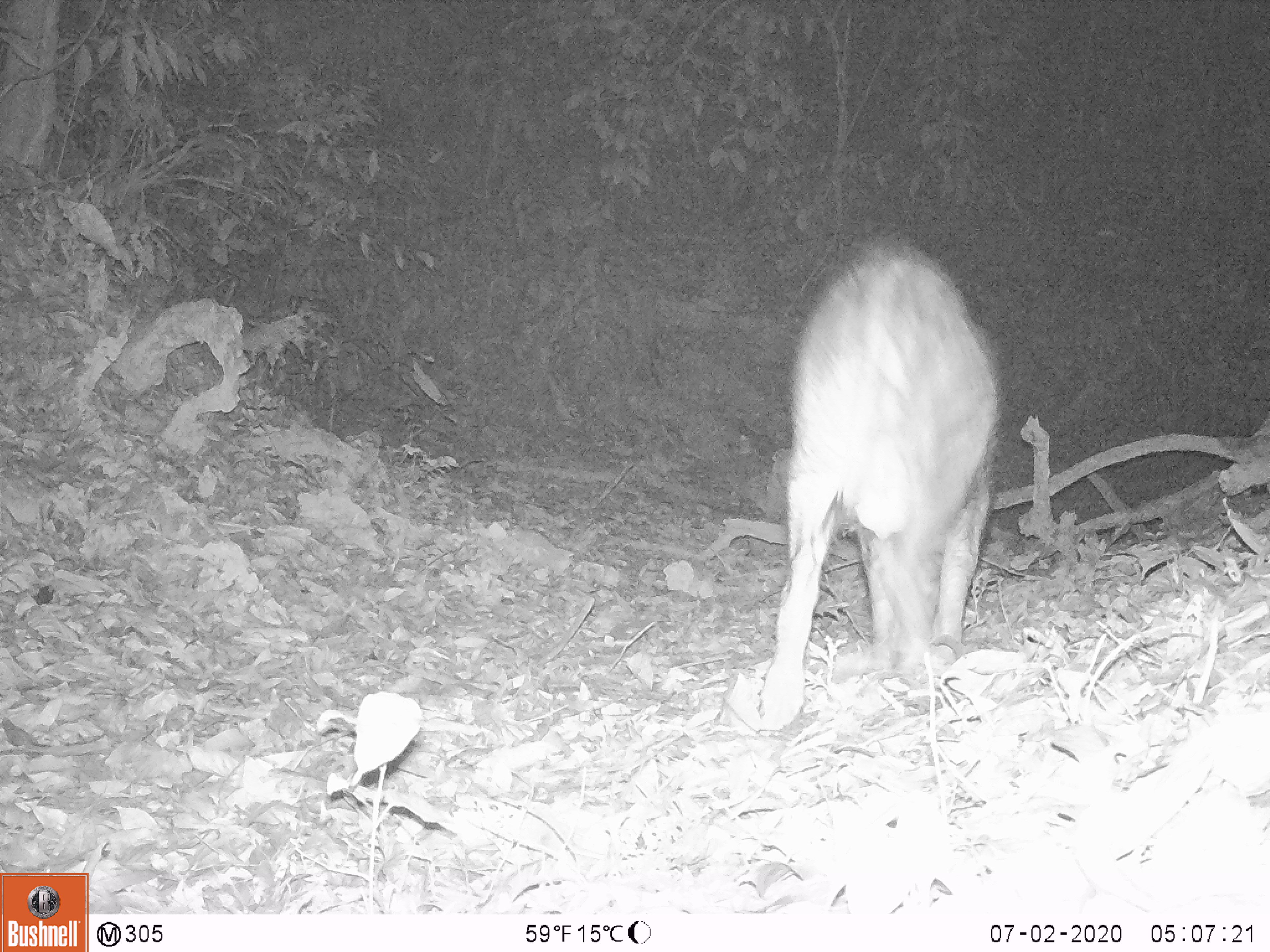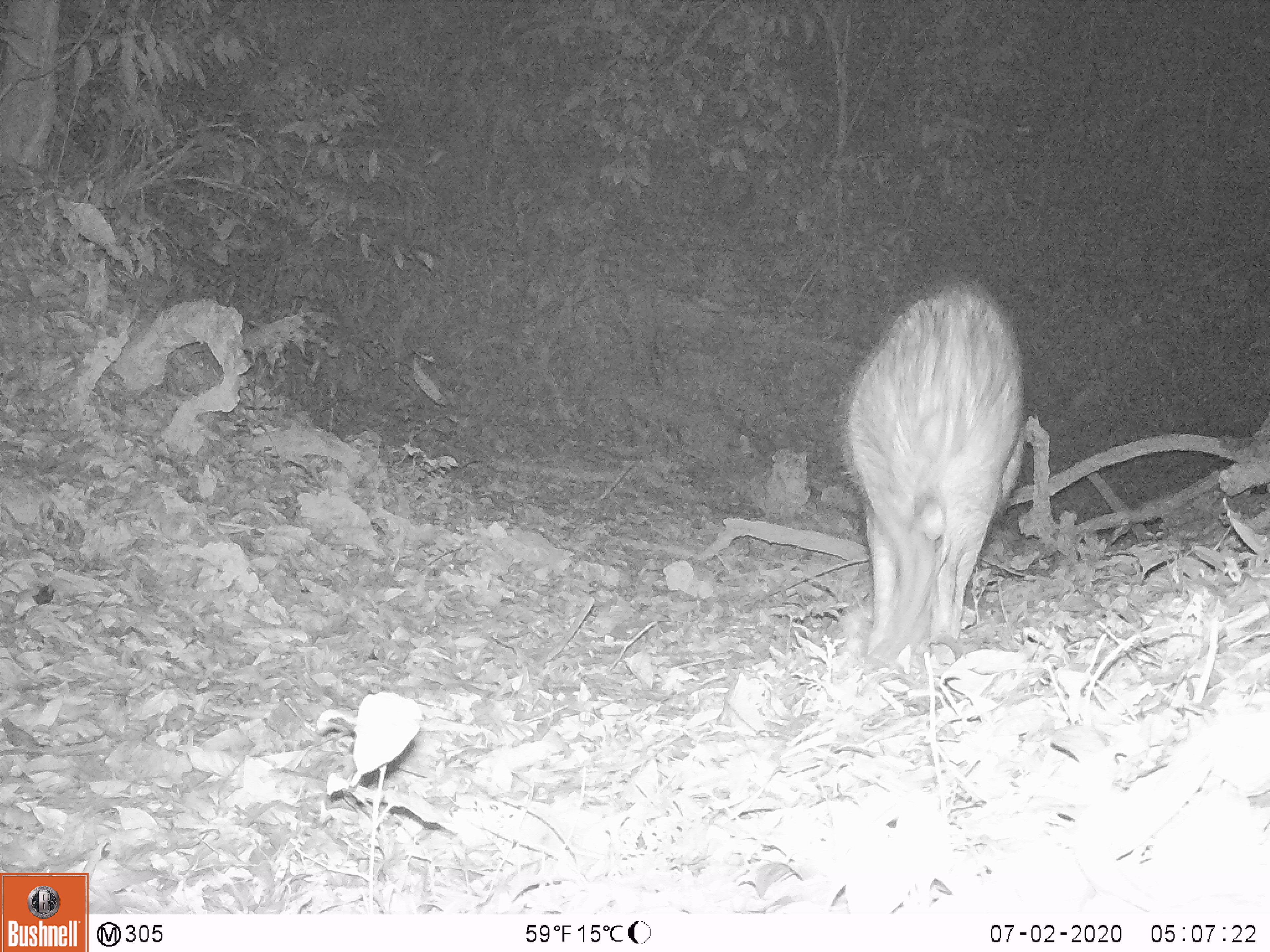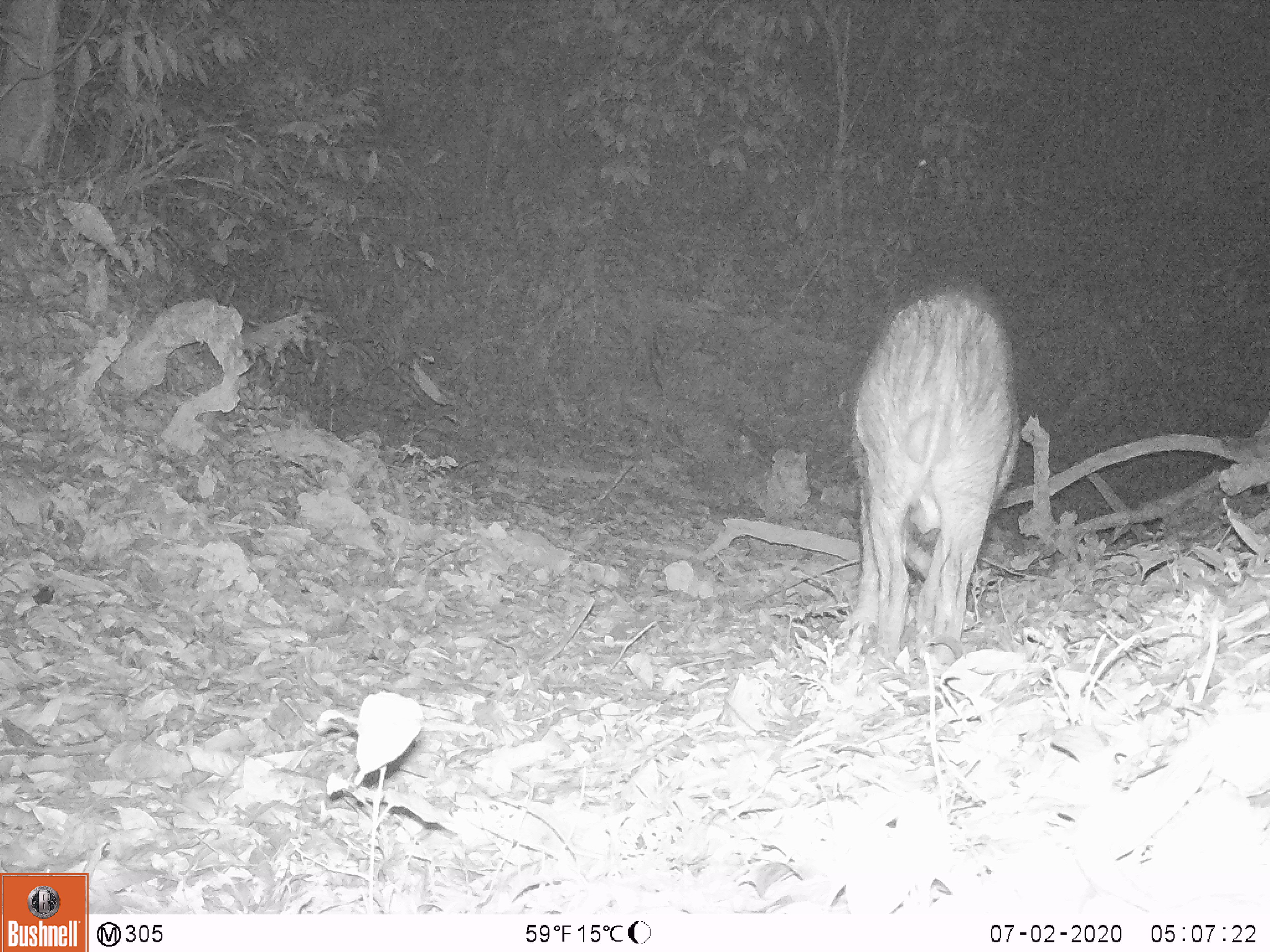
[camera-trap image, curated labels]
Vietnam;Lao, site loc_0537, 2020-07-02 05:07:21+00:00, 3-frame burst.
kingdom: Animalia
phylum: Chordata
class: Mammalia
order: Artiodactyla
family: Suidae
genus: Sus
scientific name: Sus scrofa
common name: eurasian wild pig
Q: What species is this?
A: Eurasian wild pig (Sus scrofa).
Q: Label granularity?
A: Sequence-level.